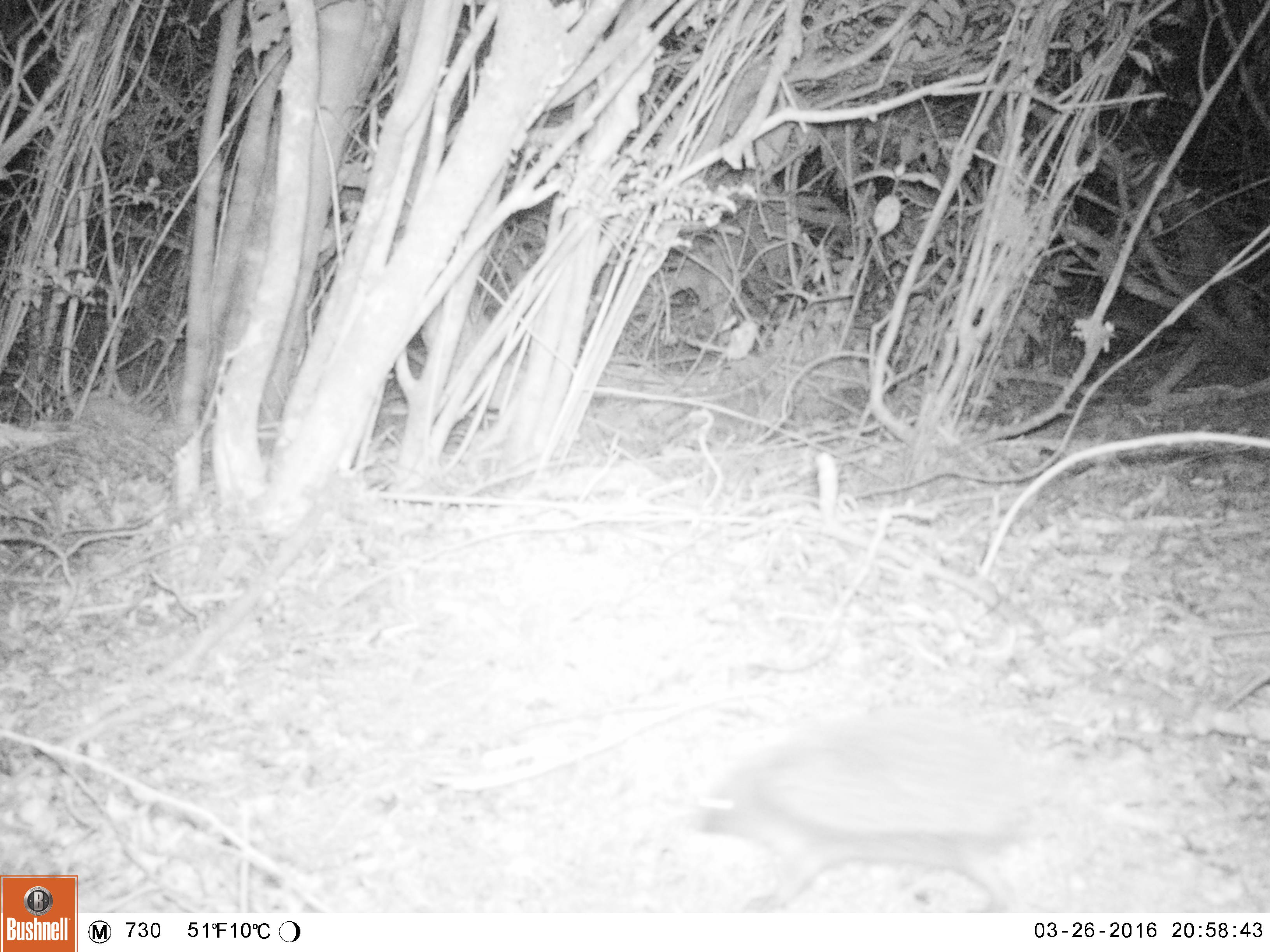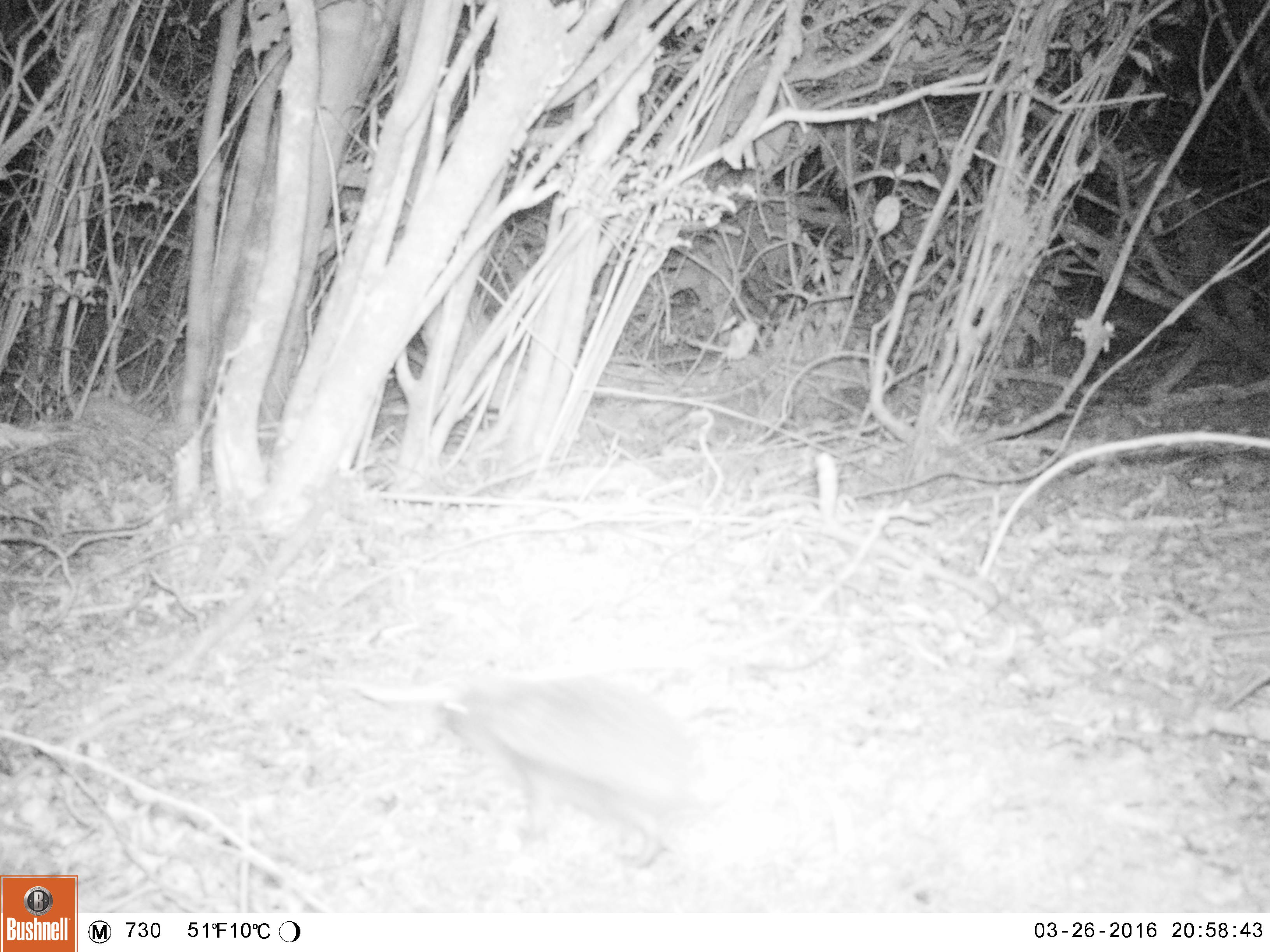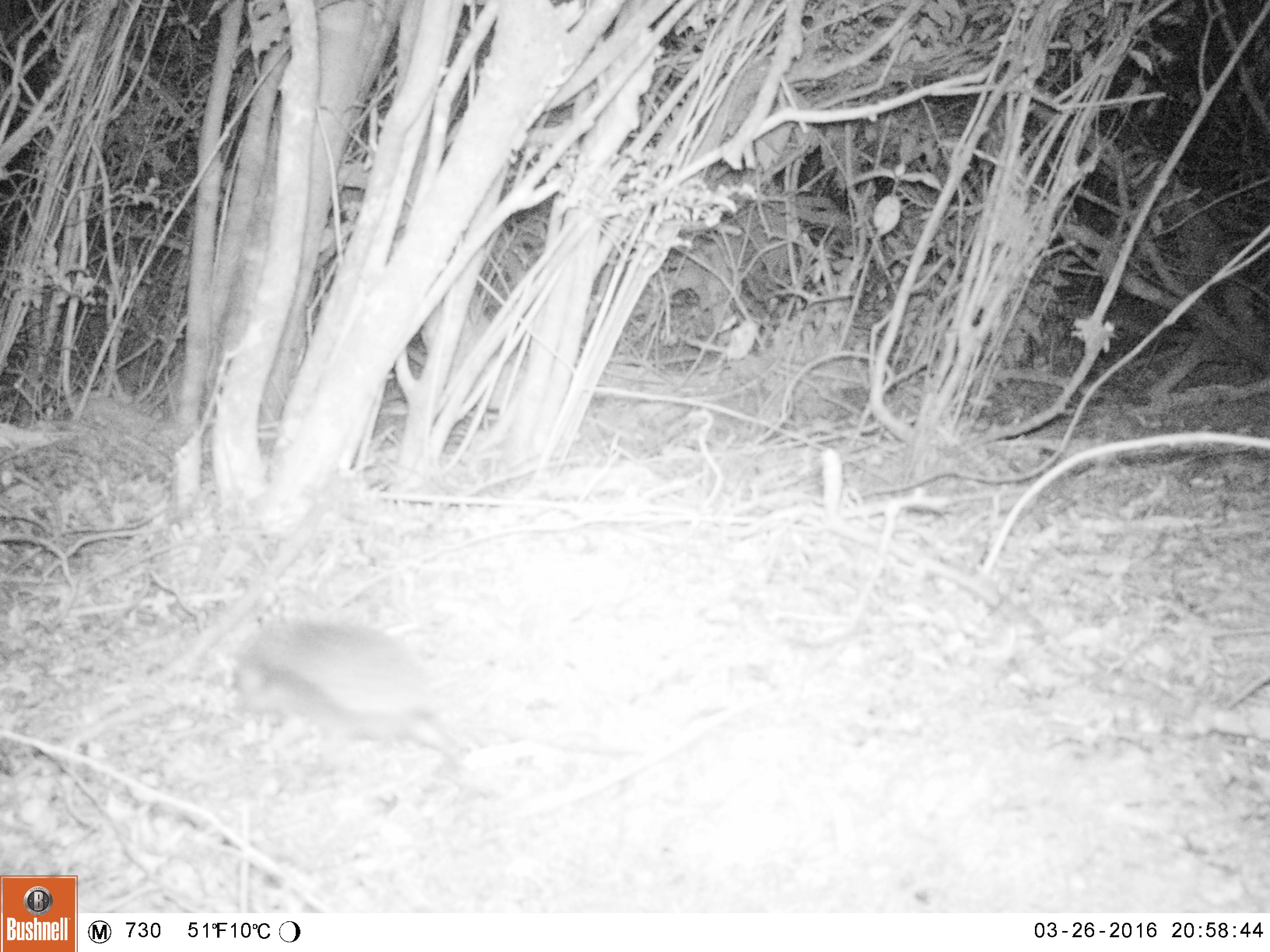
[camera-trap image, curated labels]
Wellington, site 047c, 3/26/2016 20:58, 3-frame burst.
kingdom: Animalia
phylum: Chordata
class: Mammalia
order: Eulipotyphla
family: Erinaceidae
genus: Erinaceus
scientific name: Erinaceus europaeus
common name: hedgehog